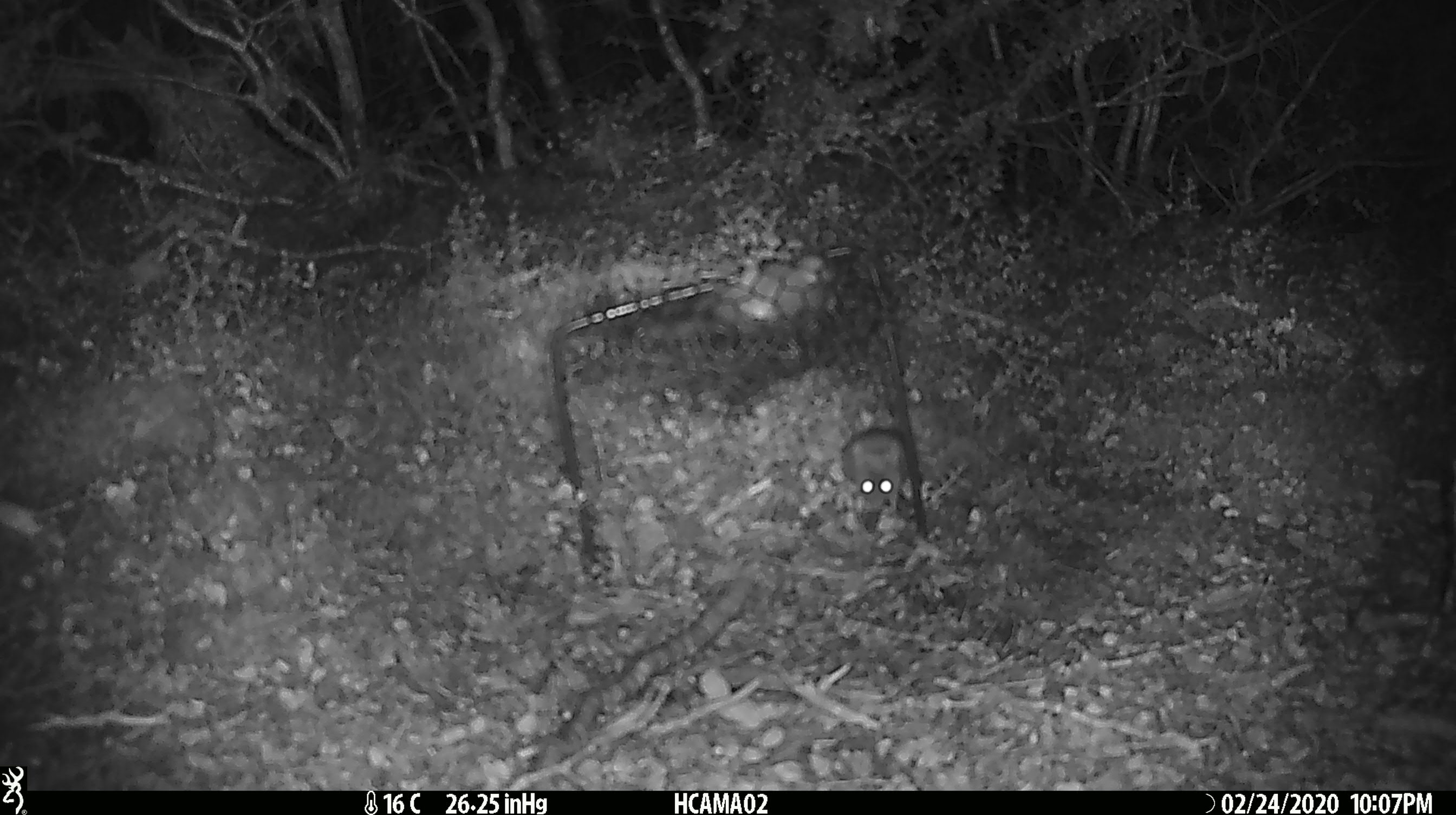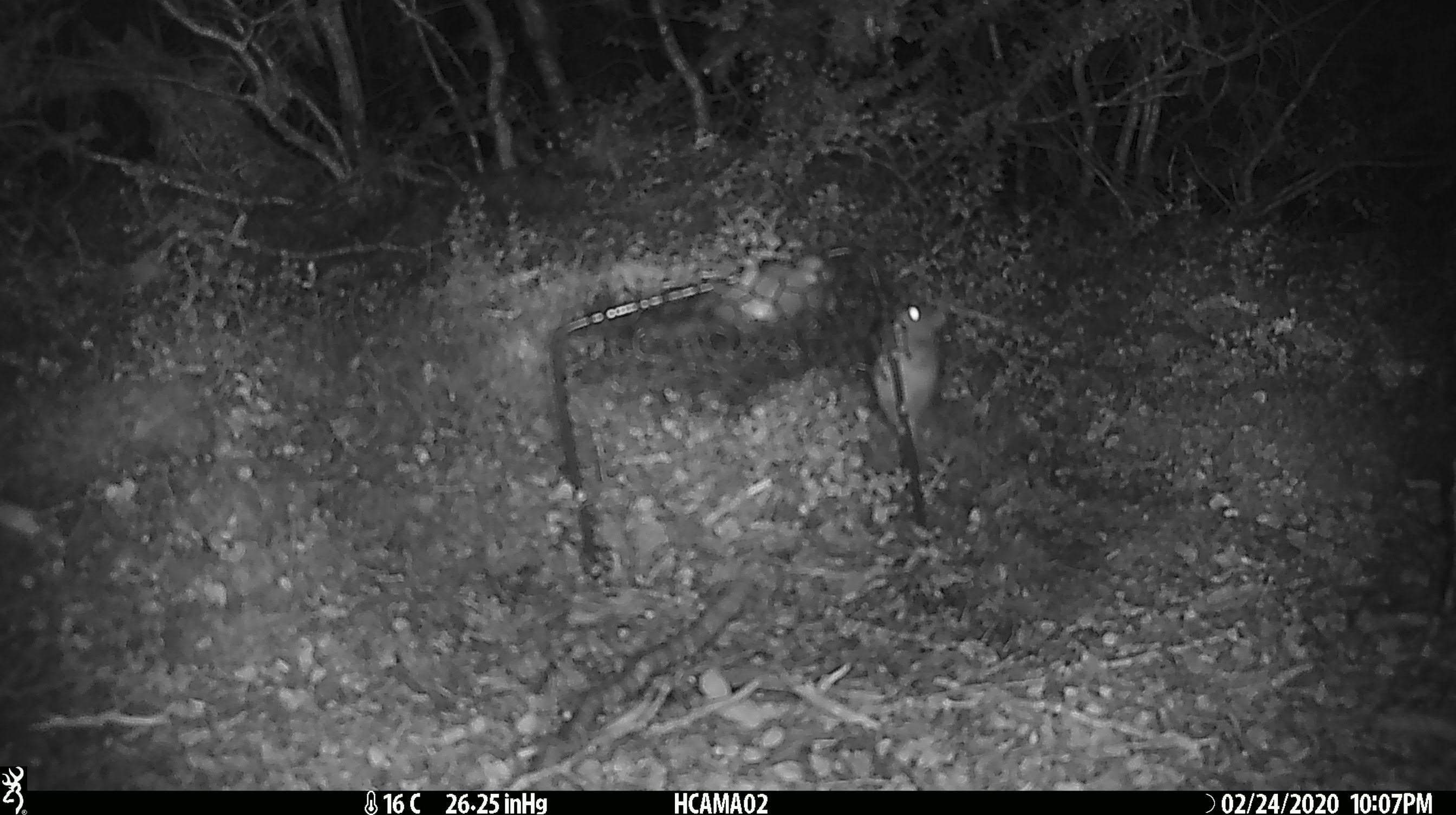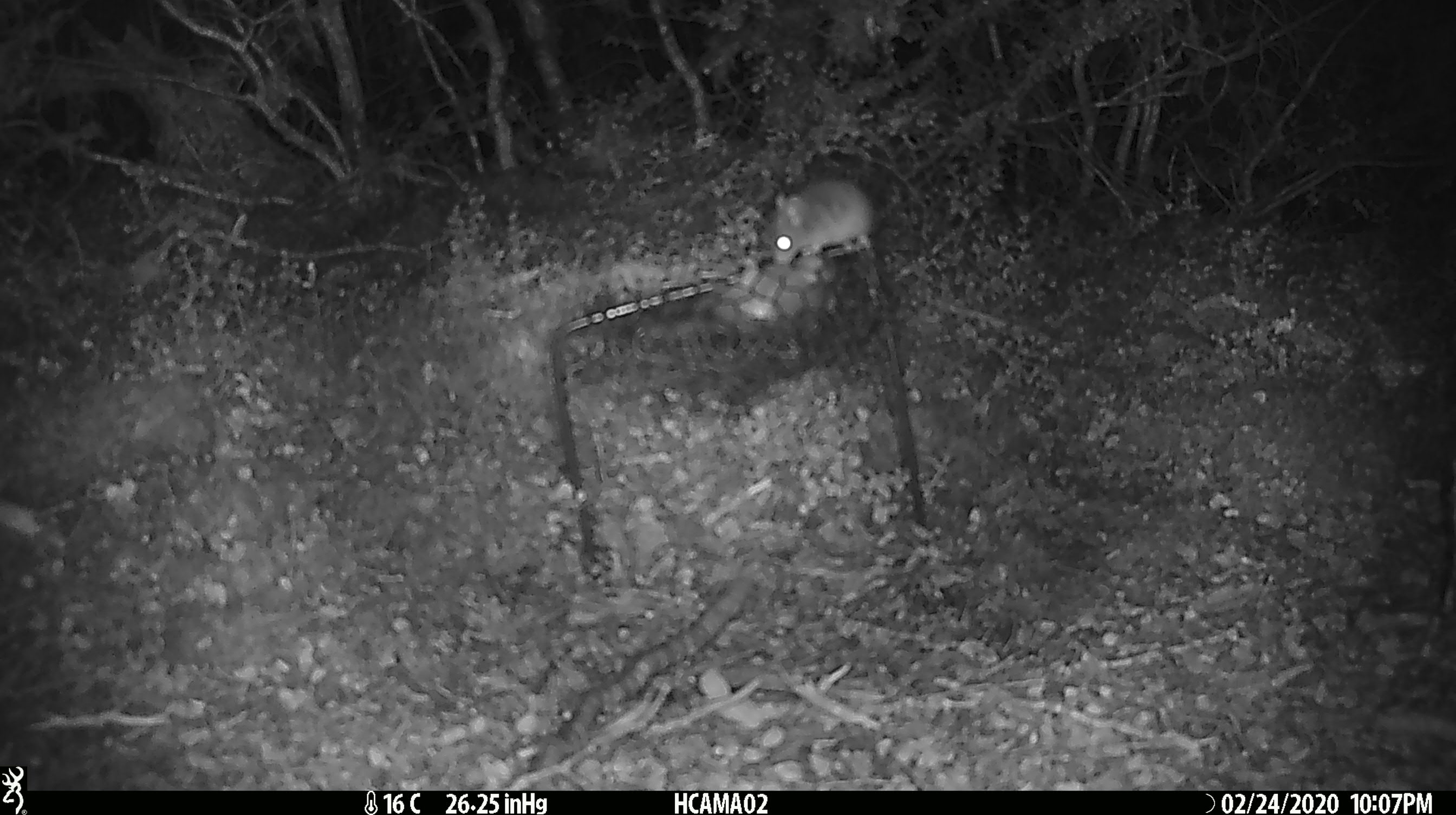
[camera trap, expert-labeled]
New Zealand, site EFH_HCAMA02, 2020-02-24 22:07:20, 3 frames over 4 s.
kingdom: Animalia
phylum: Chordata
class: Mammalia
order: Rodentia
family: Muridae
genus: Mus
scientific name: Mus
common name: mouse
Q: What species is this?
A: Mouse (Mus).